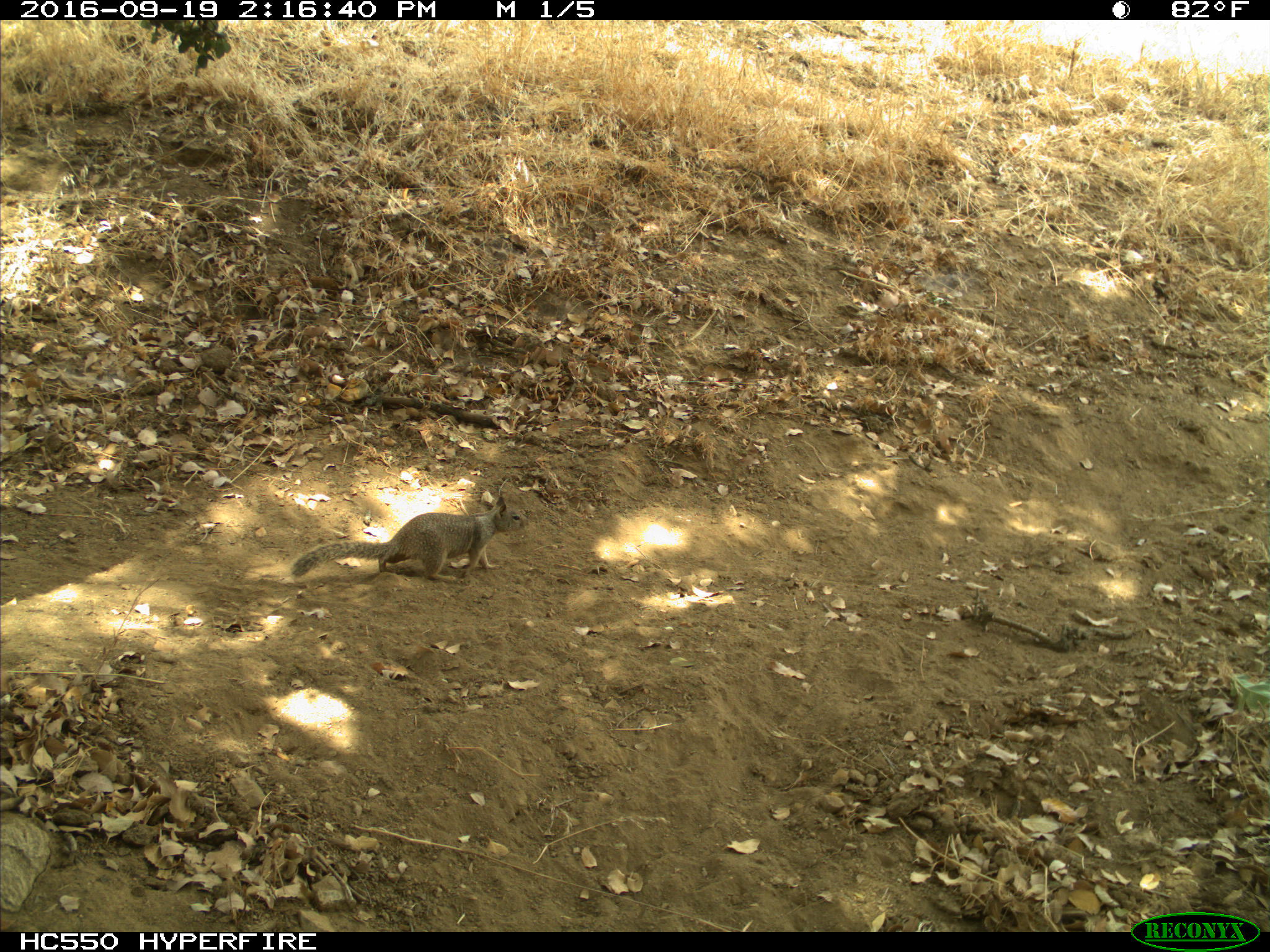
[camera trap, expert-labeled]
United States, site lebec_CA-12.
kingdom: Animalia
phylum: Chordata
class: Mammalia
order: Rodentia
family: Sciuridae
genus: Otospermophilus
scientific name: Otospermophilus beecheyi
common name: california ground squirrel